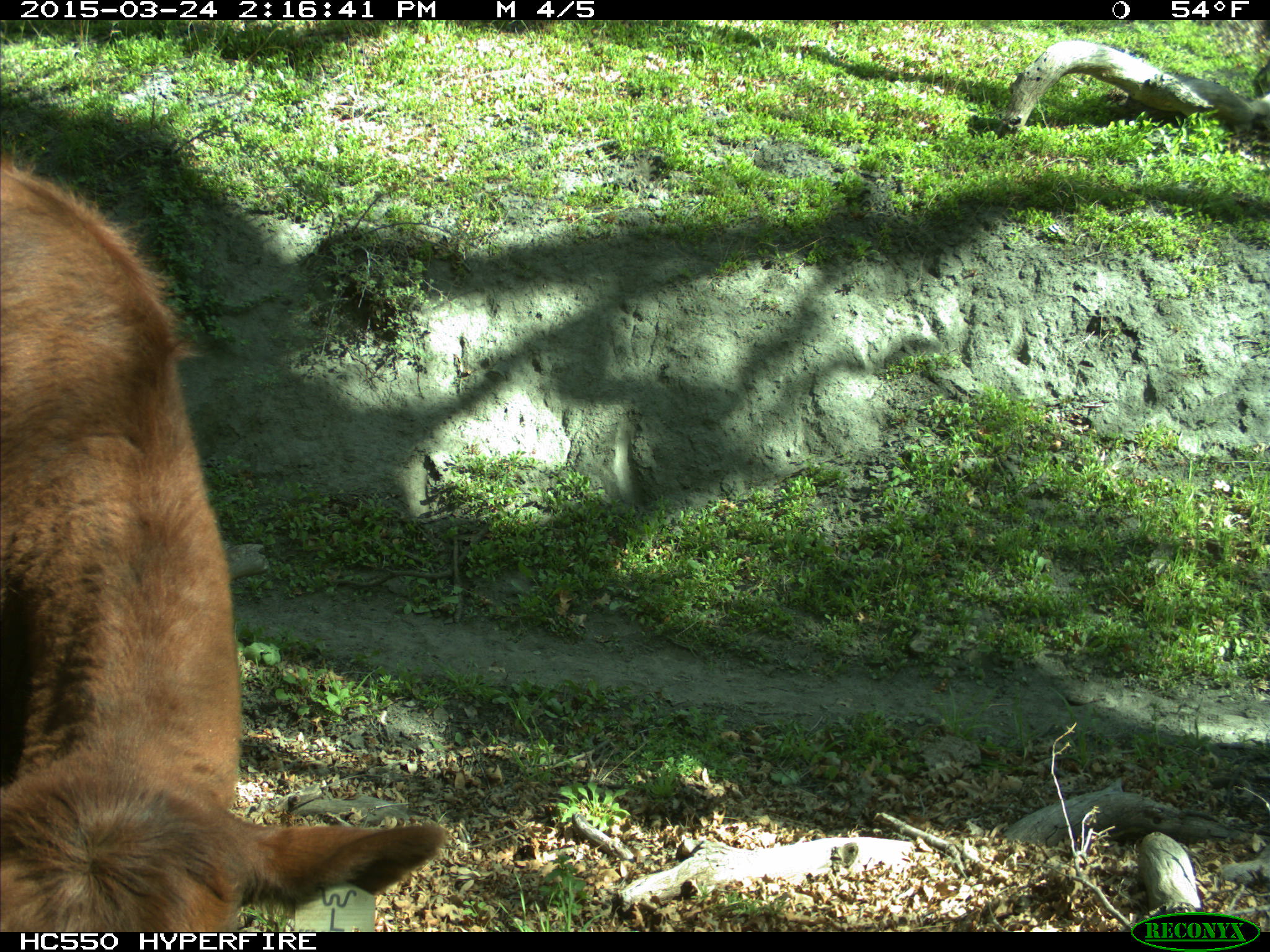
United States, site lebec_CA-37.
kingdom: Animalia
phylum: Chordata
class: Mammalia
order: Artiodactyla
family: Bovidae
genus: Bos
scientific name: Bos taurus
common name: domestic cow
Bos taurus (domestic cow).